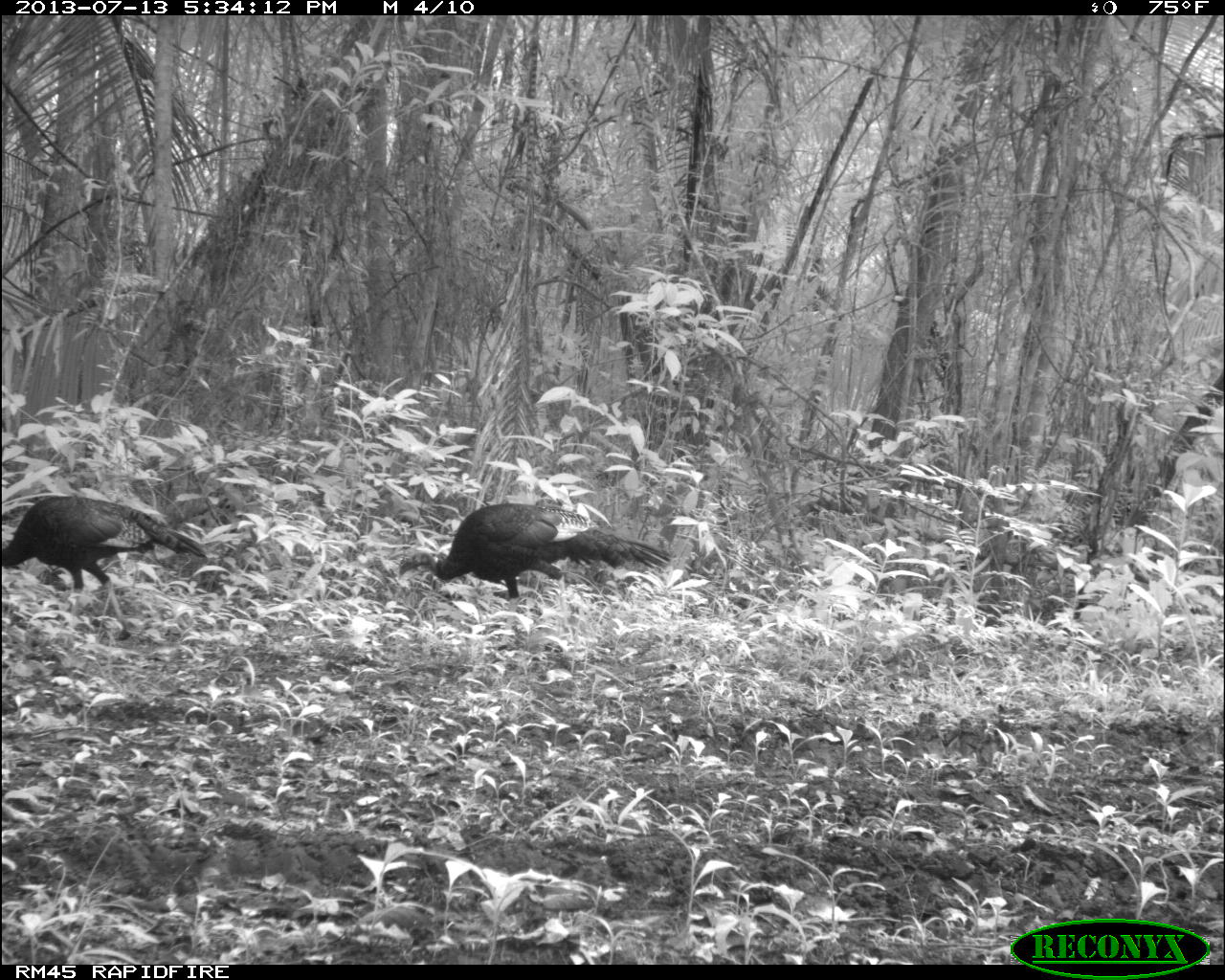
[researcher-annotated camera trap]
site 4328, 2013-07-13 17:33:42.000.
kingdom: Animalia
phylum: Chordata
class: Aves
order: Galliformes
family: Phasianidae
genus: Meleagris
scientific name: Meleagris ocellata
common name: ocellated turkey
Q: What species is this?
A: Meleagris ocellata (ocellated turkey).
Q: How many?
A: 2.